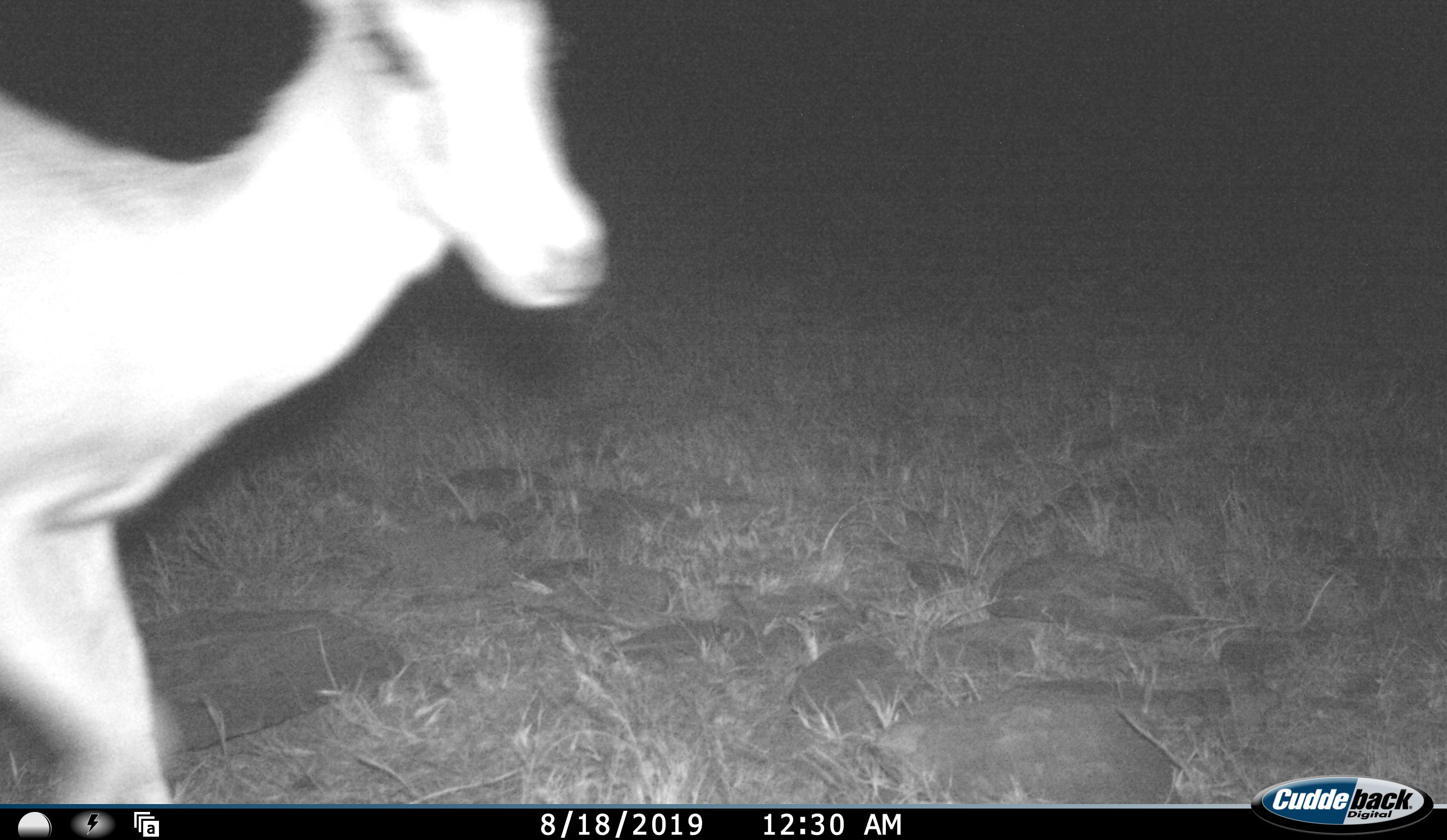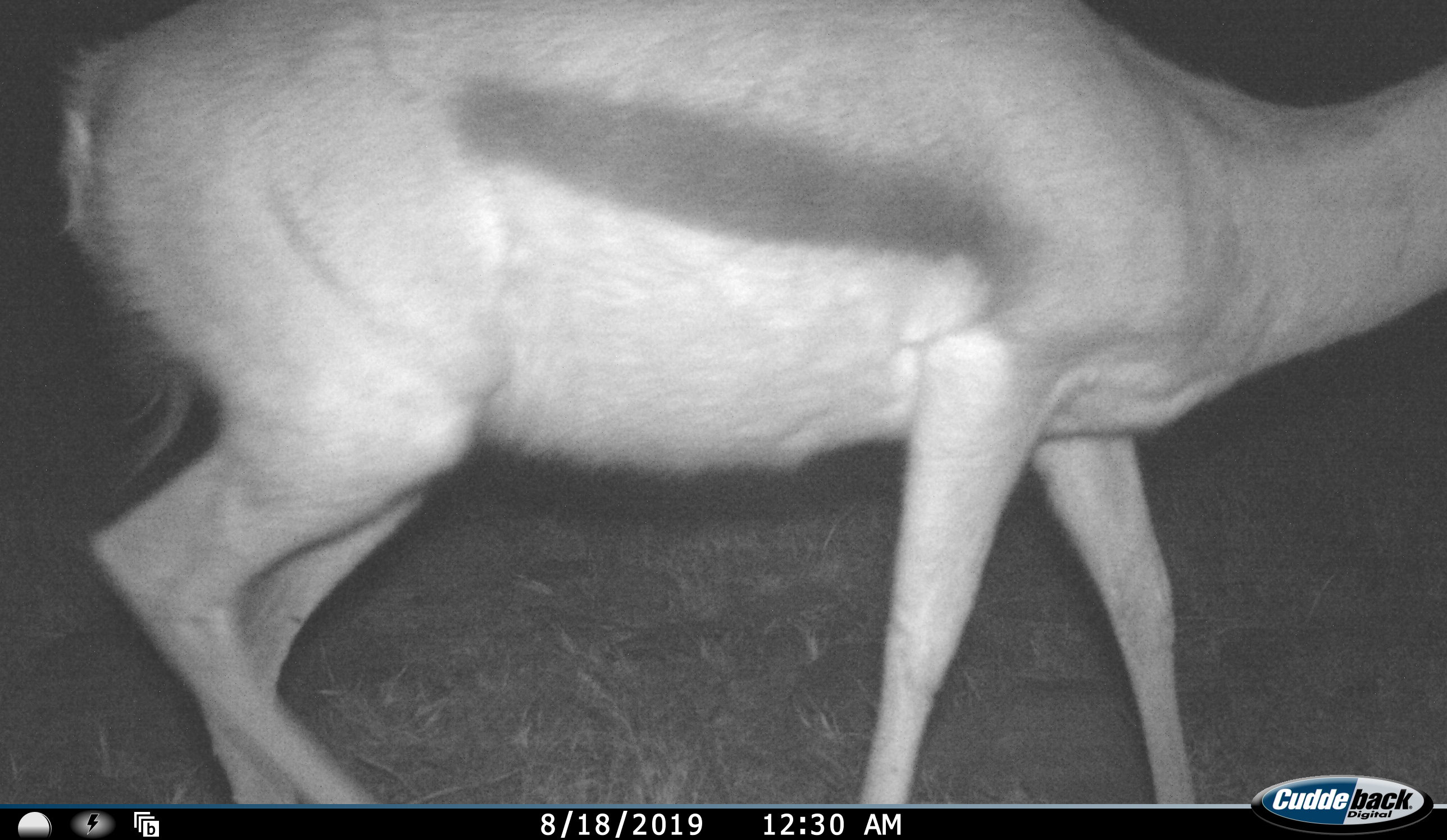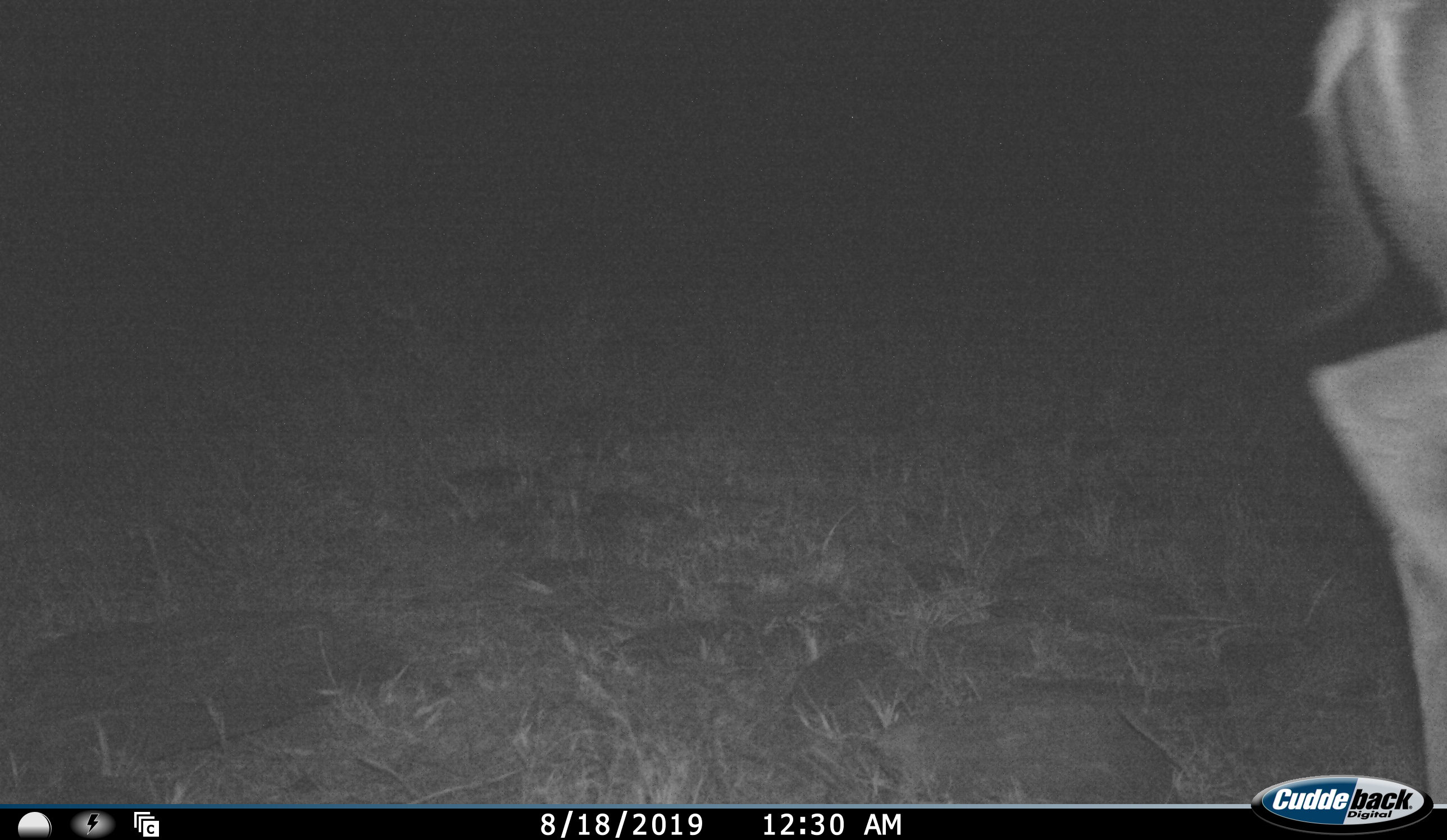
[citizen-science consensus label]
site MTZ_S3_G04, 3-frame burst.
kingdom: Animalia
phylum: Chordata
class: Mammalia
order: Artiodactyla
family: Bovidae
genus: Antidorcas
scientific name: Antidorcas marsupialis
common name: springbok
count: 1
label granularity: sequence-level